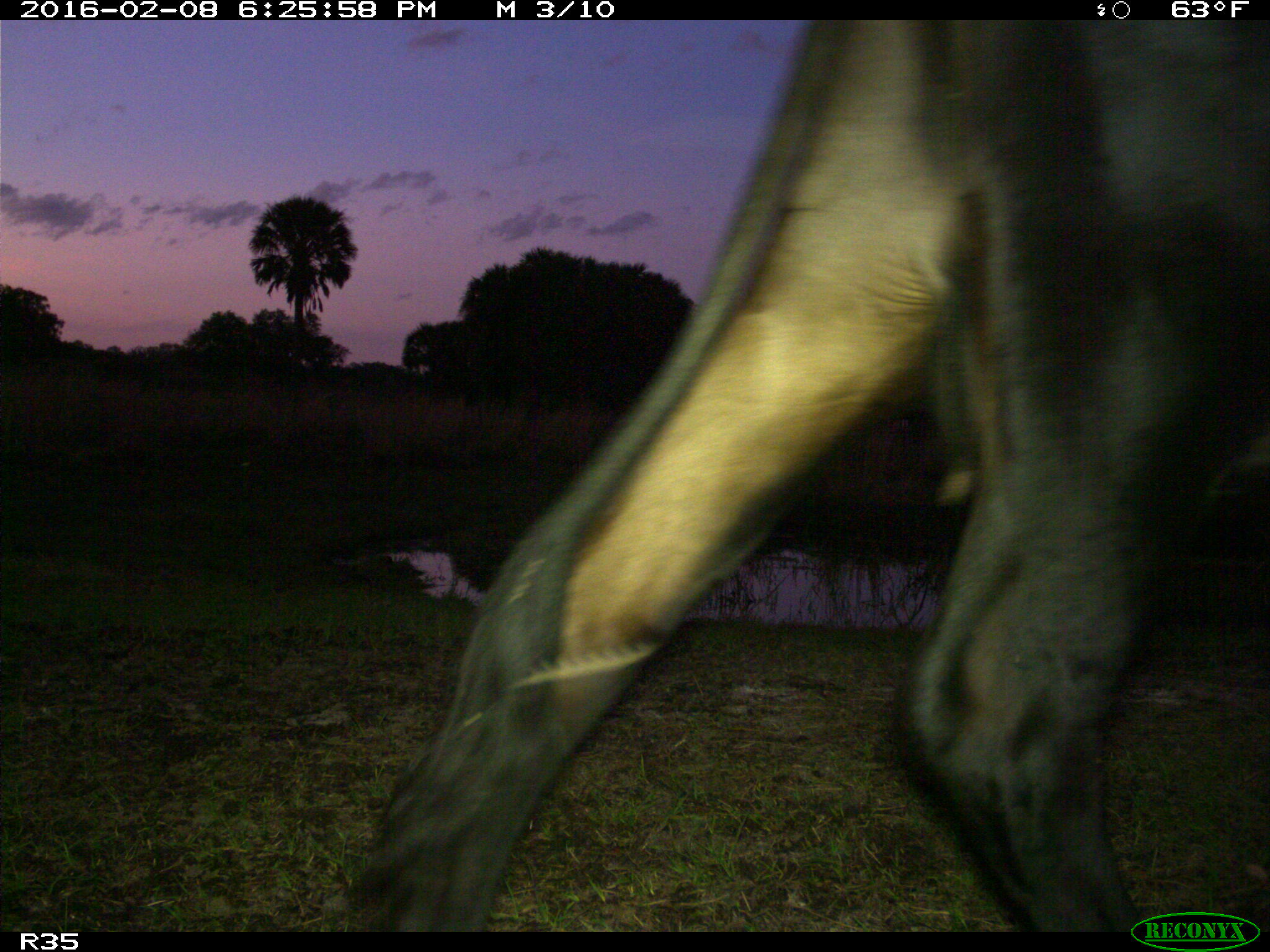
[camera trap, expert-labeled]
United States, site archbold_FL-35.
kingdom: Animalia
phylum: Chordata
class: Mammalia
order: Artiodactyla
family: Bovidae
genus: Bos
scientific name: Bos taurus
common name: domestic cow